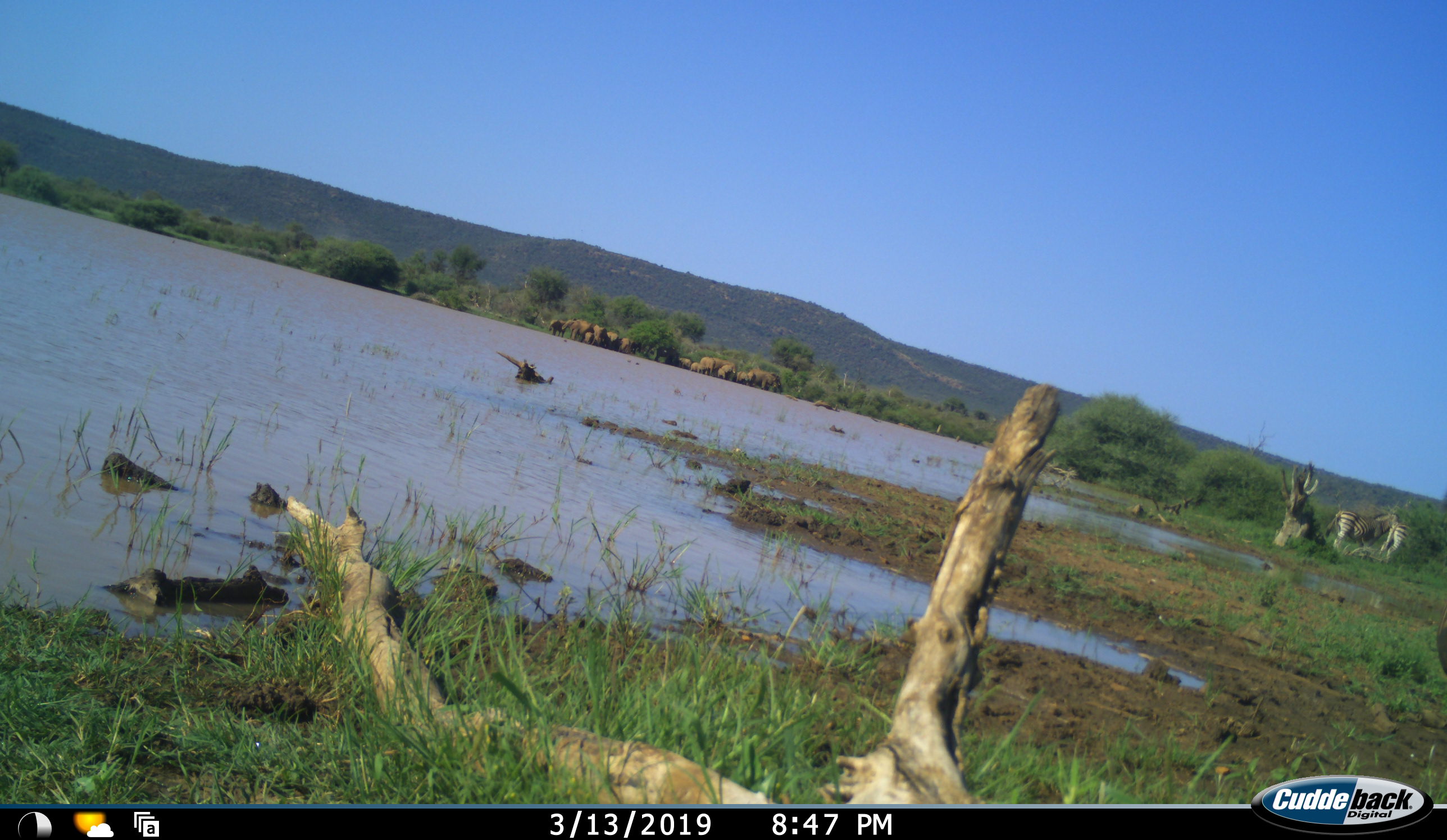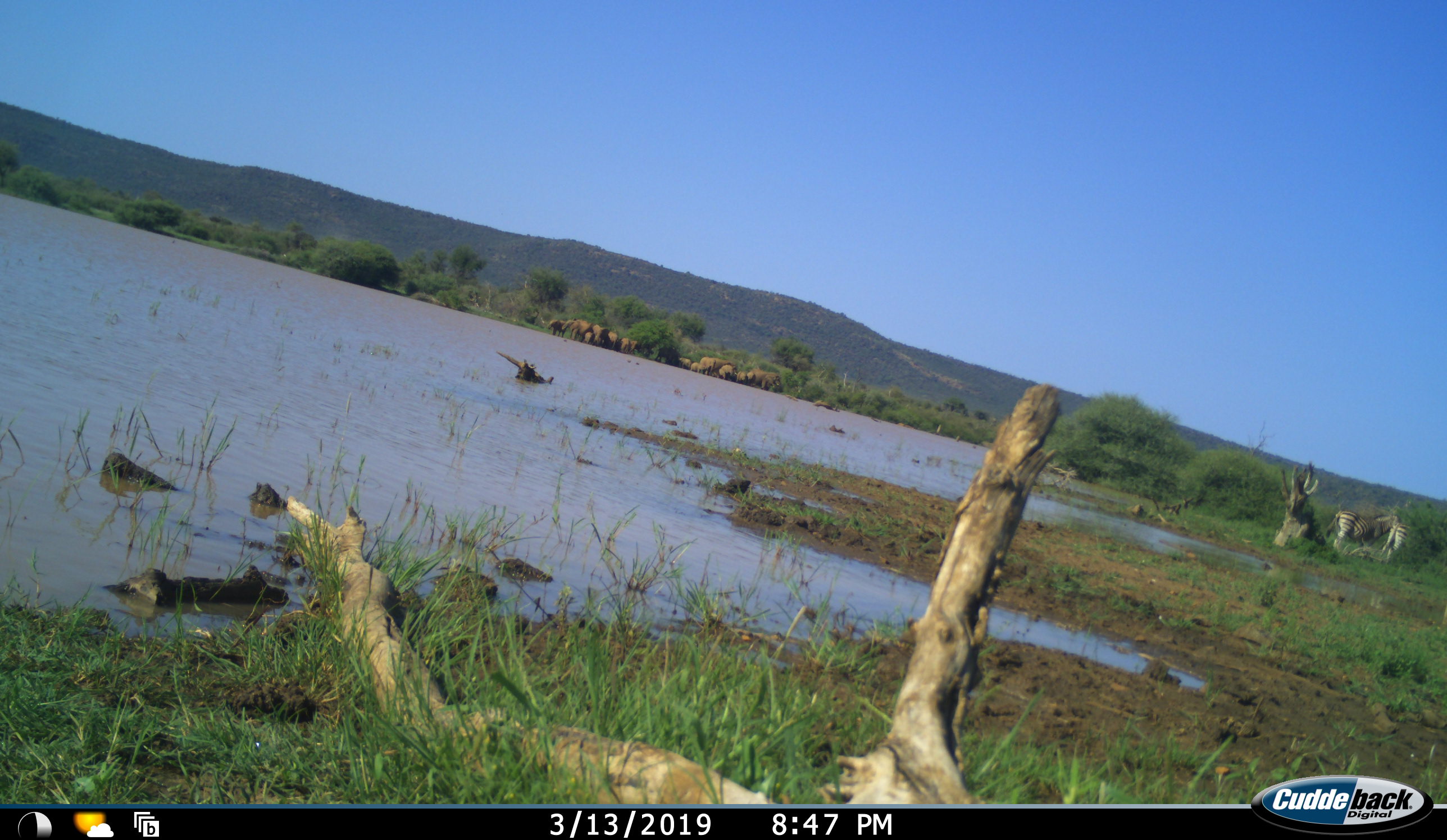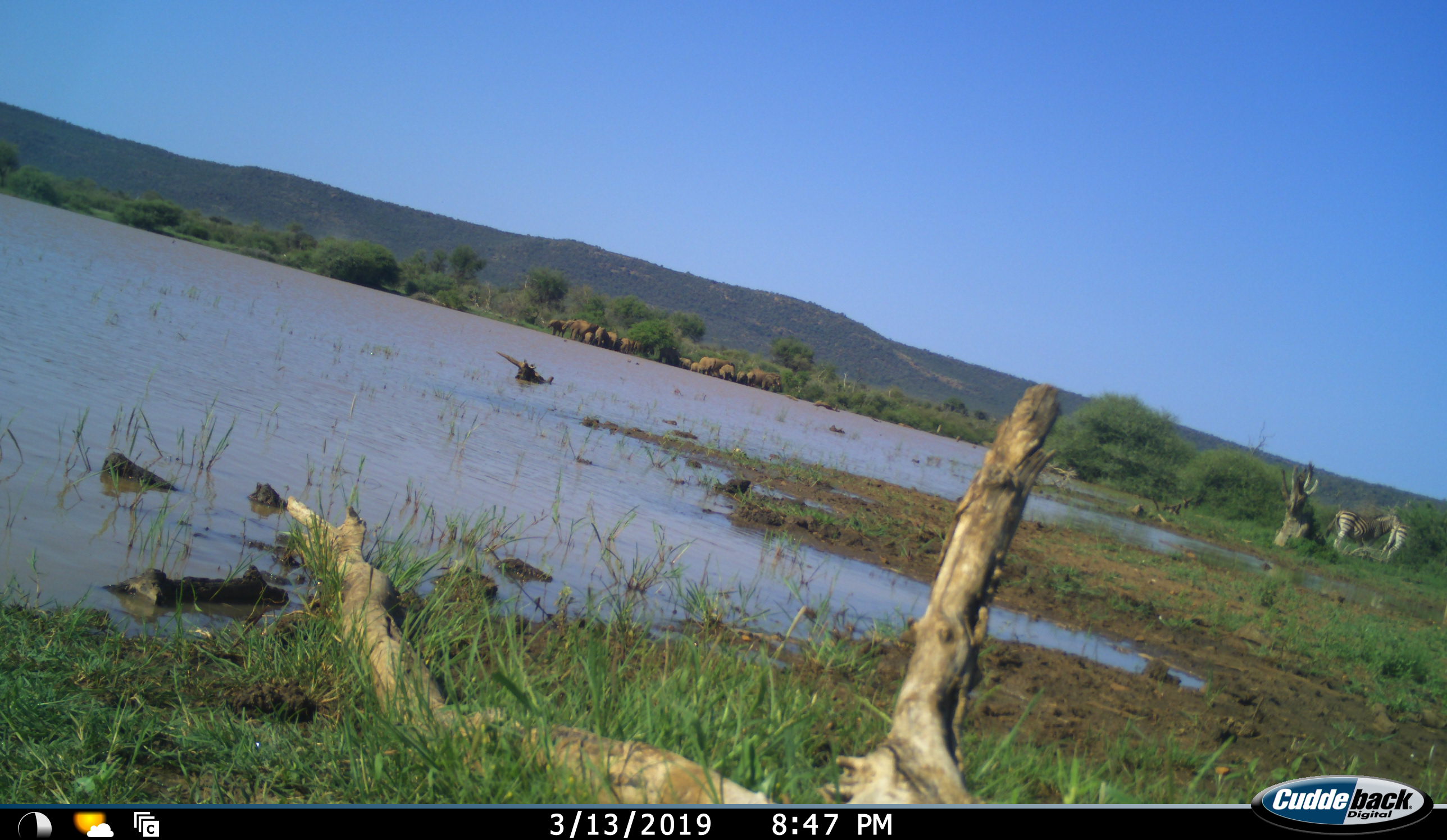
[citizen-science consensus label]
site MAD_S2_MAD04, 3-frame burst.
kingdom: Animalia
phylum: Chordata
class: Mammalia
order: Proboscidea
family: Elephantidae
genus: Loxodonta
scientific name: Loxodonta africana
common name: african bush elephant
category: elephant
Elephant (african bush elephant) (Loxodonta africana), count 11-50. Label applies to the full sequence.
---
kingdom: Animalia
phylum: Chordata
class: Mammalia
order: Perissodactyla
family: Equidae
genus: Equus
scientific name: Equus quagga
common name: plains zebra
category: zebraplains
Zebraplains (plains zebra) (Equus quagga), count 2. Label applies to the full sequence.